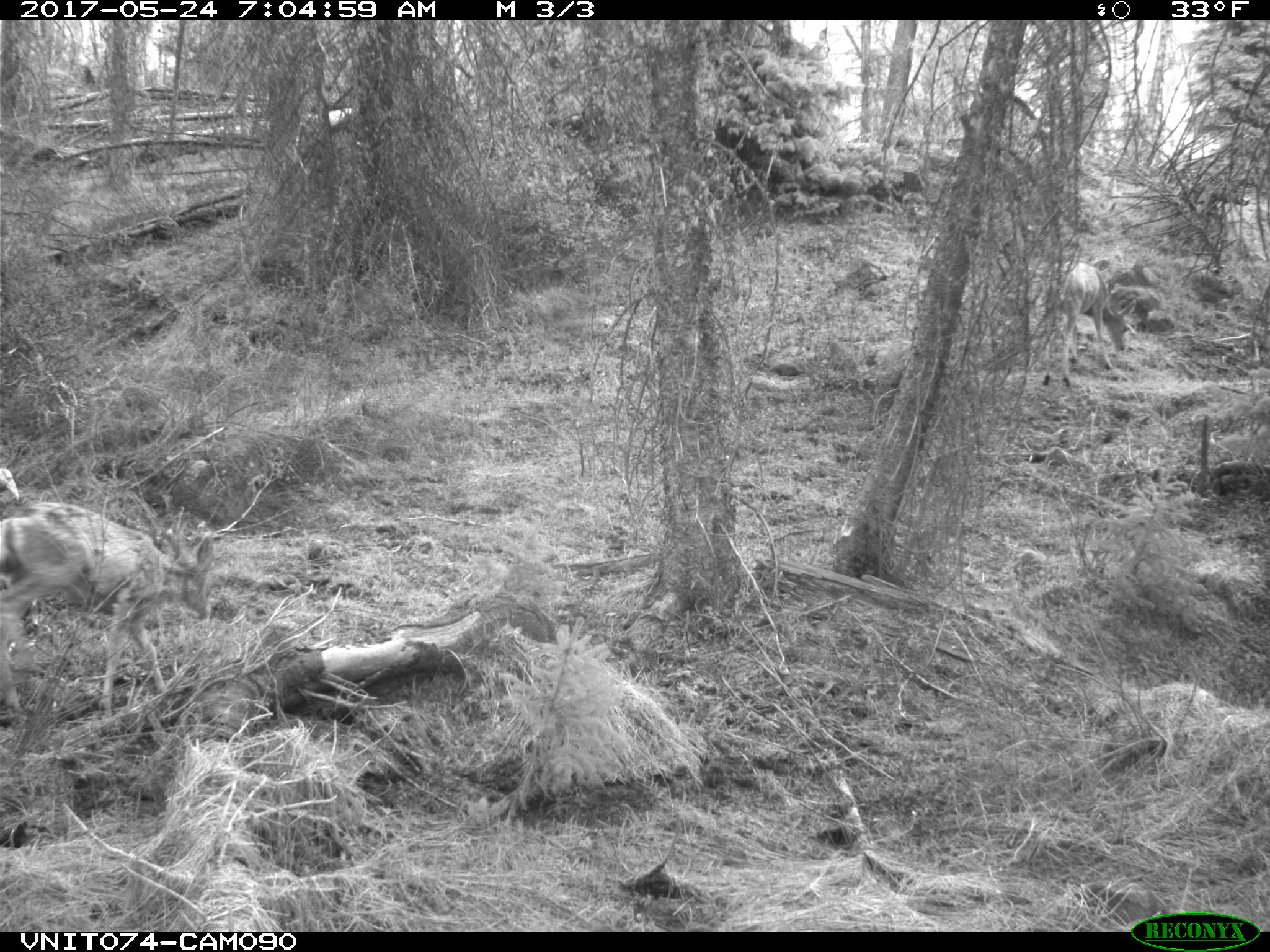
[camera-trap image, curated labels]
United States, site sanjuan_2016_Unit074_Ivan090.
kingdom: Animalia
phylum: Chordata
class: Mammalia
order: Artiodactyla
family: Cervidae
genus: Odocoileus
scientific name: Odocoileus hemionus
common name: mule deer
Odocoileus hemionus (mule deer).